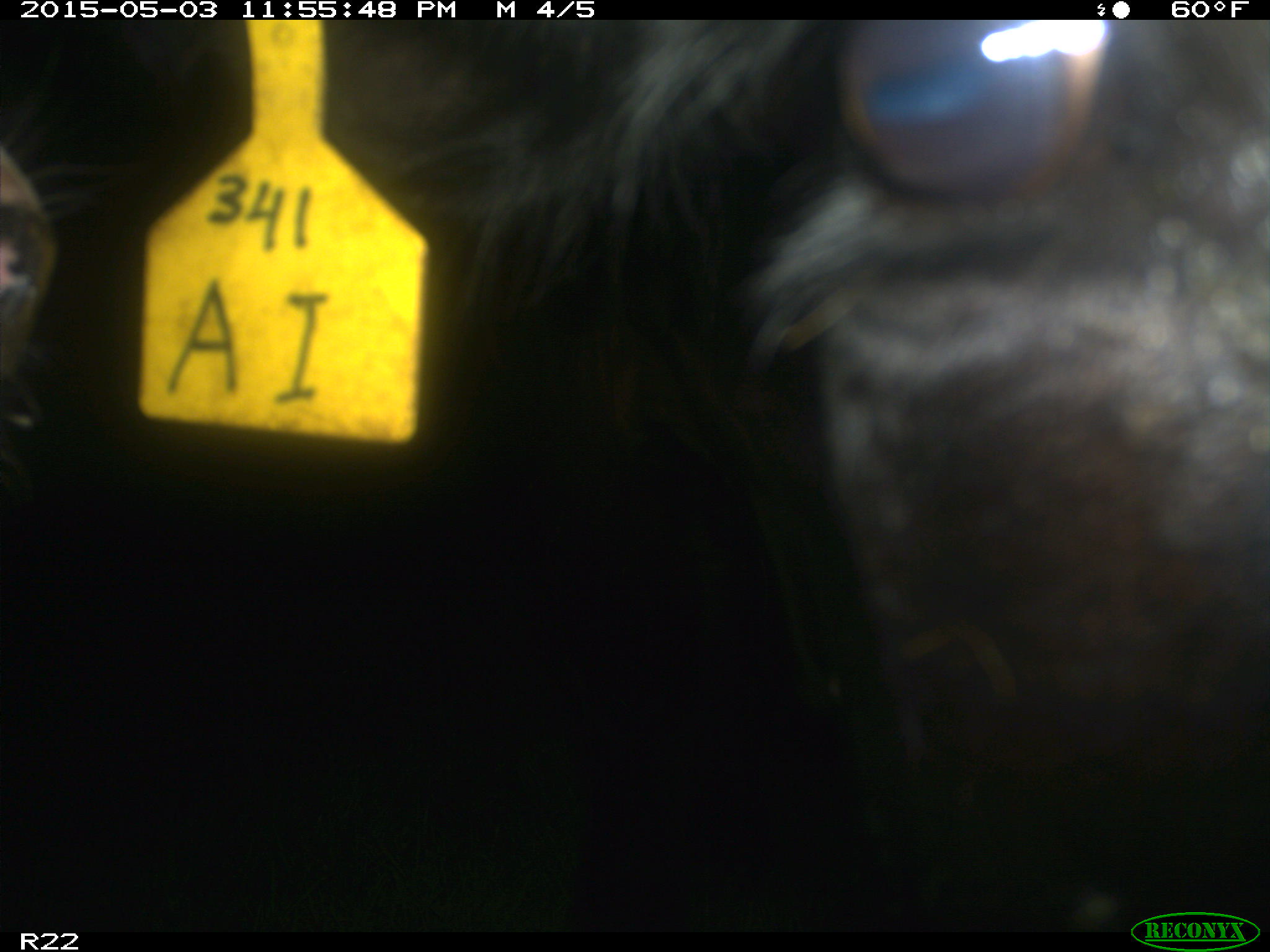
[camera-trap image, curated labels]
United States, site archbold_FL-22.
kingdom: Animalia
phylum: Chordata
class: Mammalia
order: Artiodactyla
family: Bovidae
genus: Bos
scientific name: Bos taurus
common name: domestic cow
Bos taurus (domestic cow).